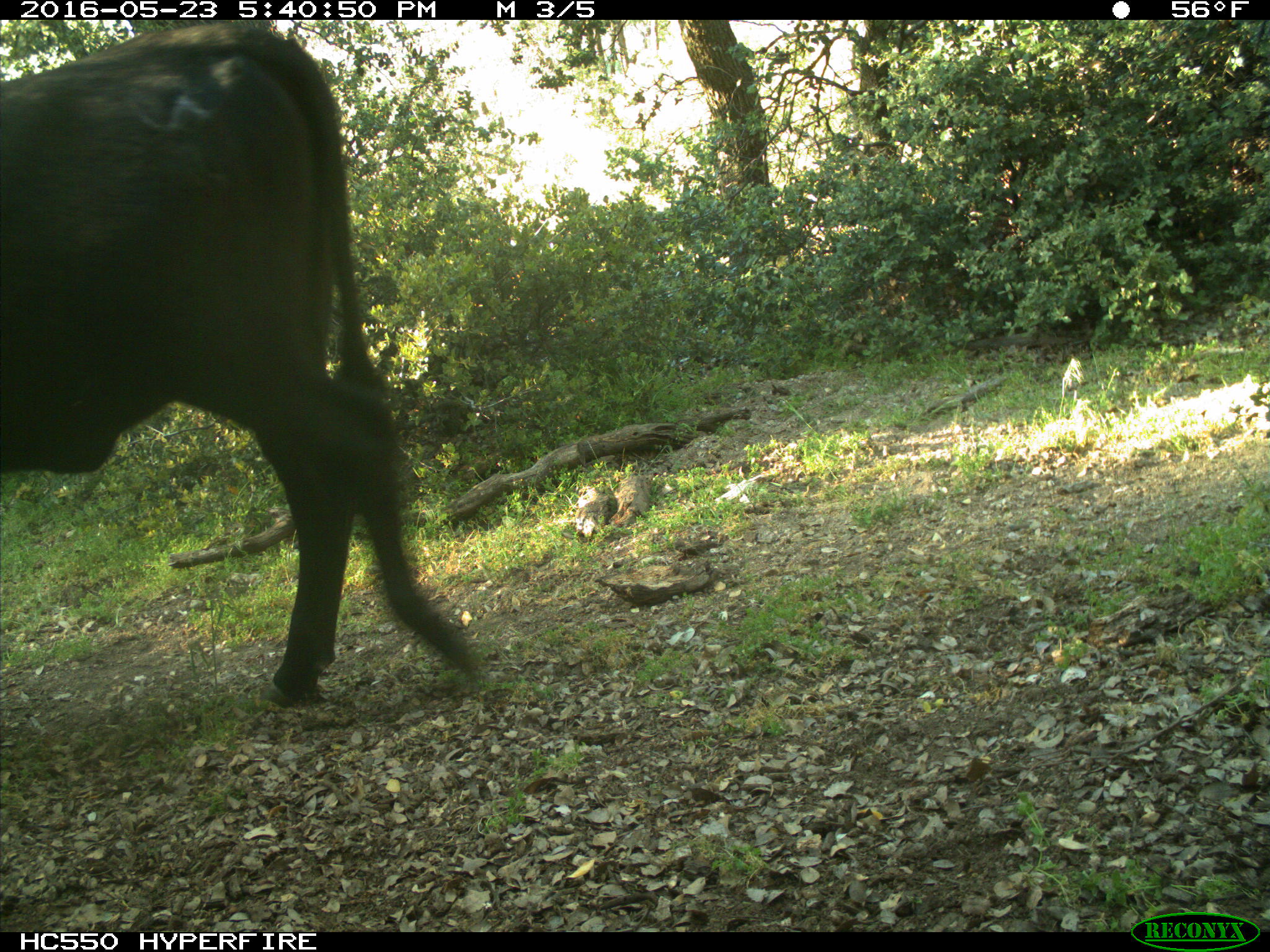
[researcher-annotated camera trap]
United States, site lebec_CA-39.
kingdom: Animalia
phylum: Chordata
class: Mammalia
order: Artiodactyla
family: Bovidae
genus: Bos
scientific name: Bos taurus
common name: domestic cow